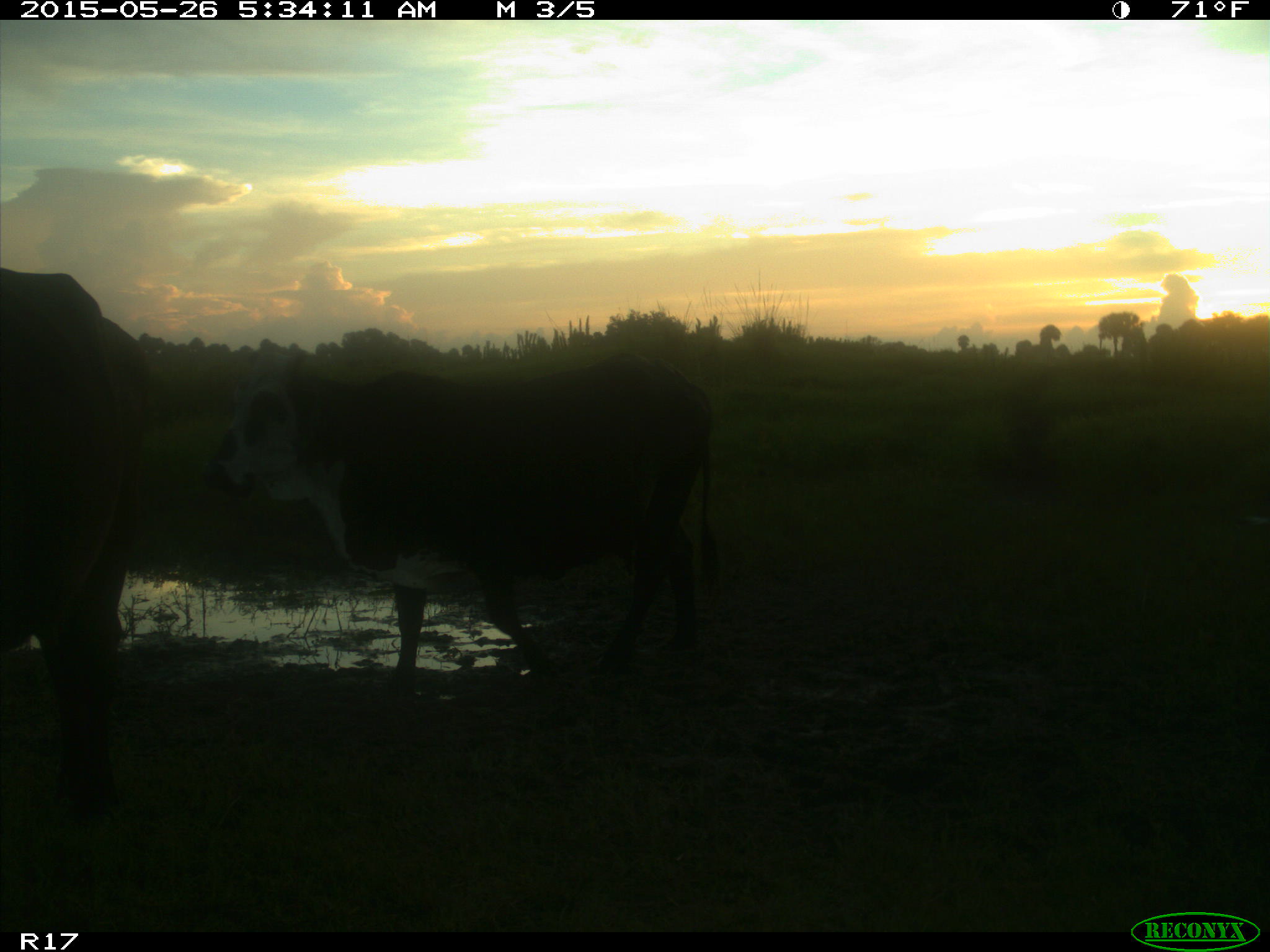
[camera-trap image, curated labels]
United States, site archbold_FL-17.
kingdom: Animalia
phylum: Chordata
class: Mammalia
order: Artiodactyla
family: Bovidae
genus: Bos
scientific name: Bos taurus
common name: domestic cow